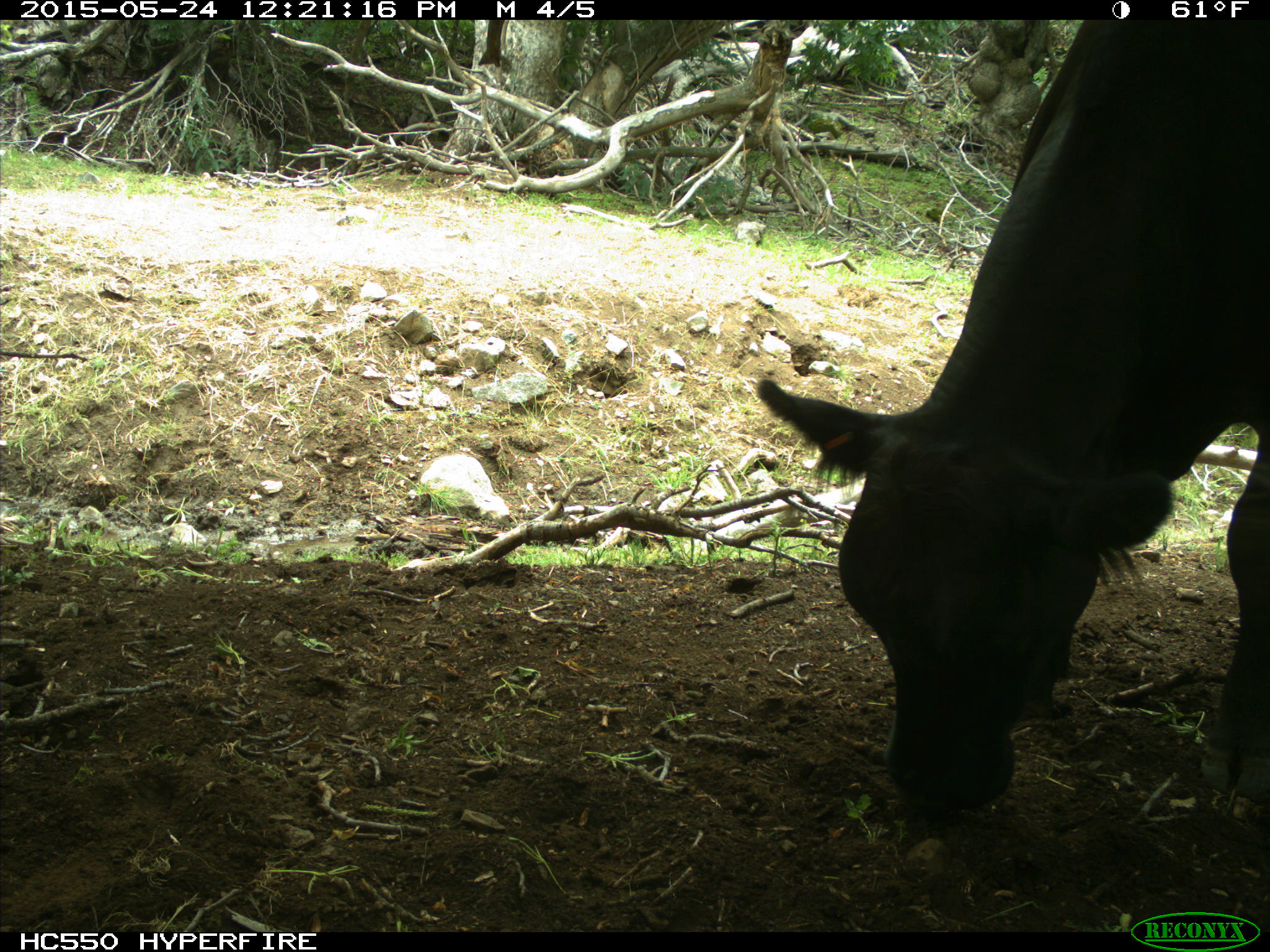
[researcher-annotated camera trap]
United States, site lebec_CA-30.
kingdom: Animalia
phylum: Chordata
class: Mammalia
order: Artiodactyla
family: Bovidae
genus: Bos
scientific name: Bos taurus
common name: domestic cow